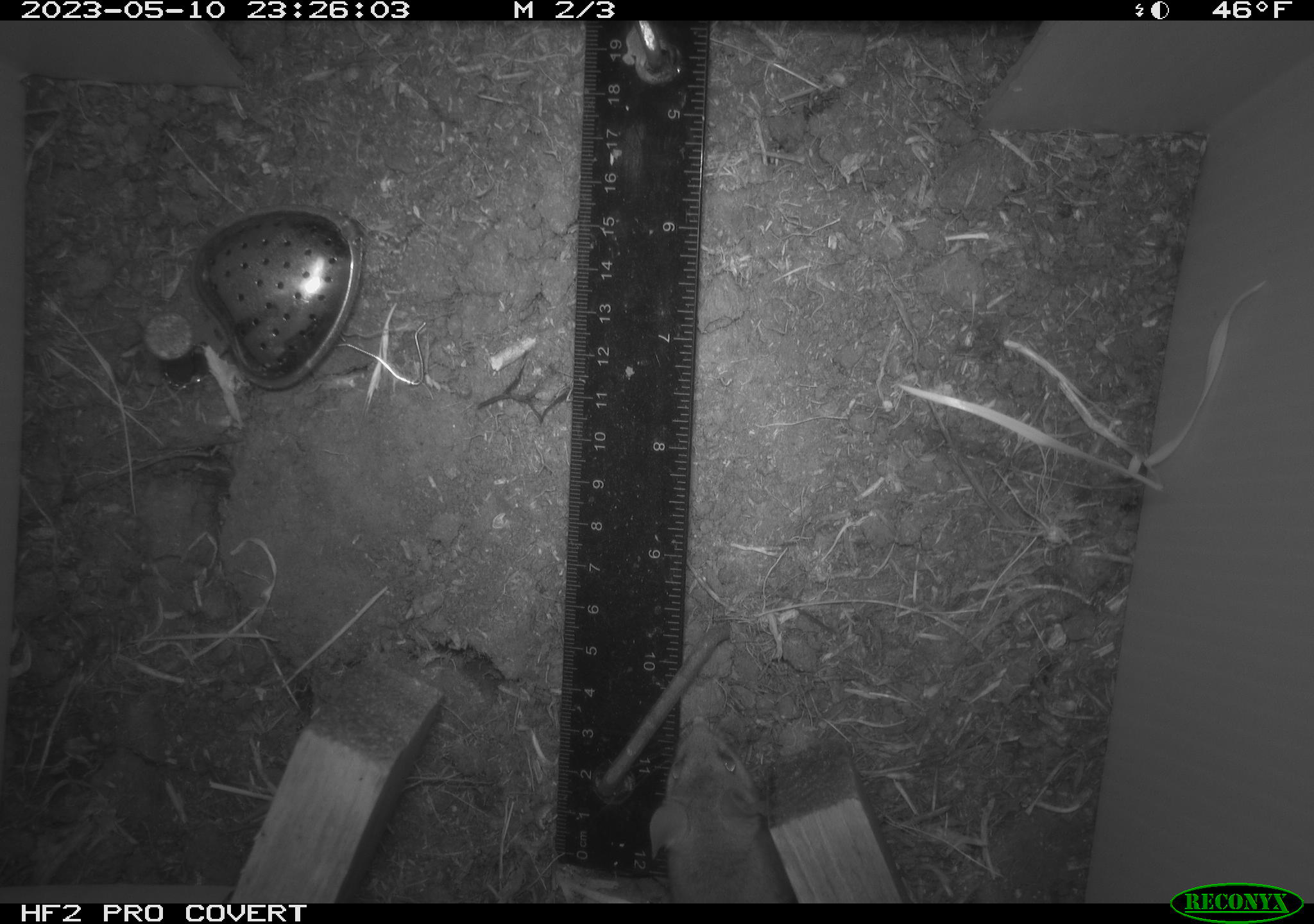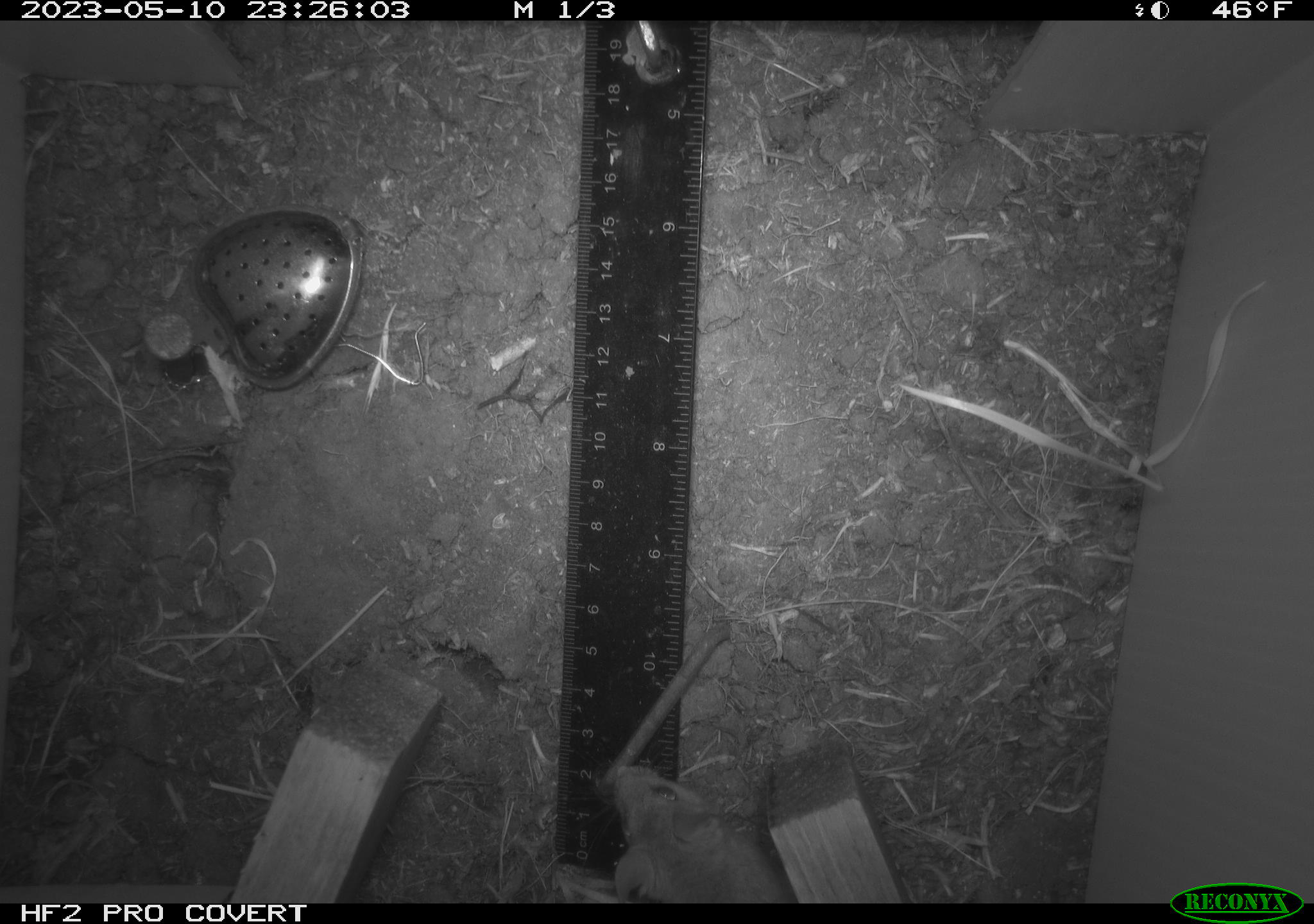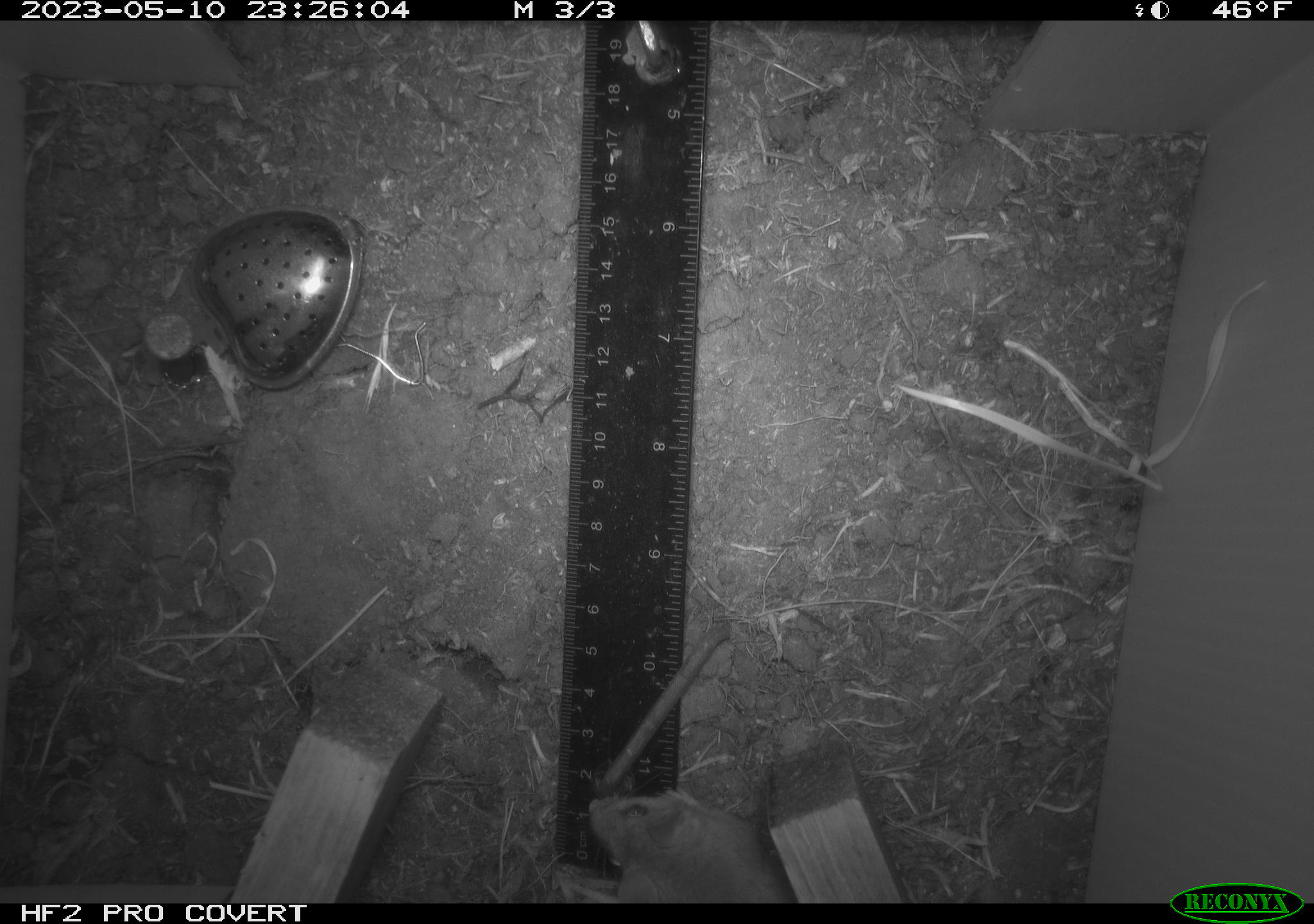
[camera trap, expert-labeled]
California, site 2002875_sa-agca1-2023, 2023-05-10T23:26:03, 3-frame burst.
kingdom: Animalia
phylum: Chordata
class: Mammalia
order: Rodentia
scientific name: Rodentia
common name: mouse species